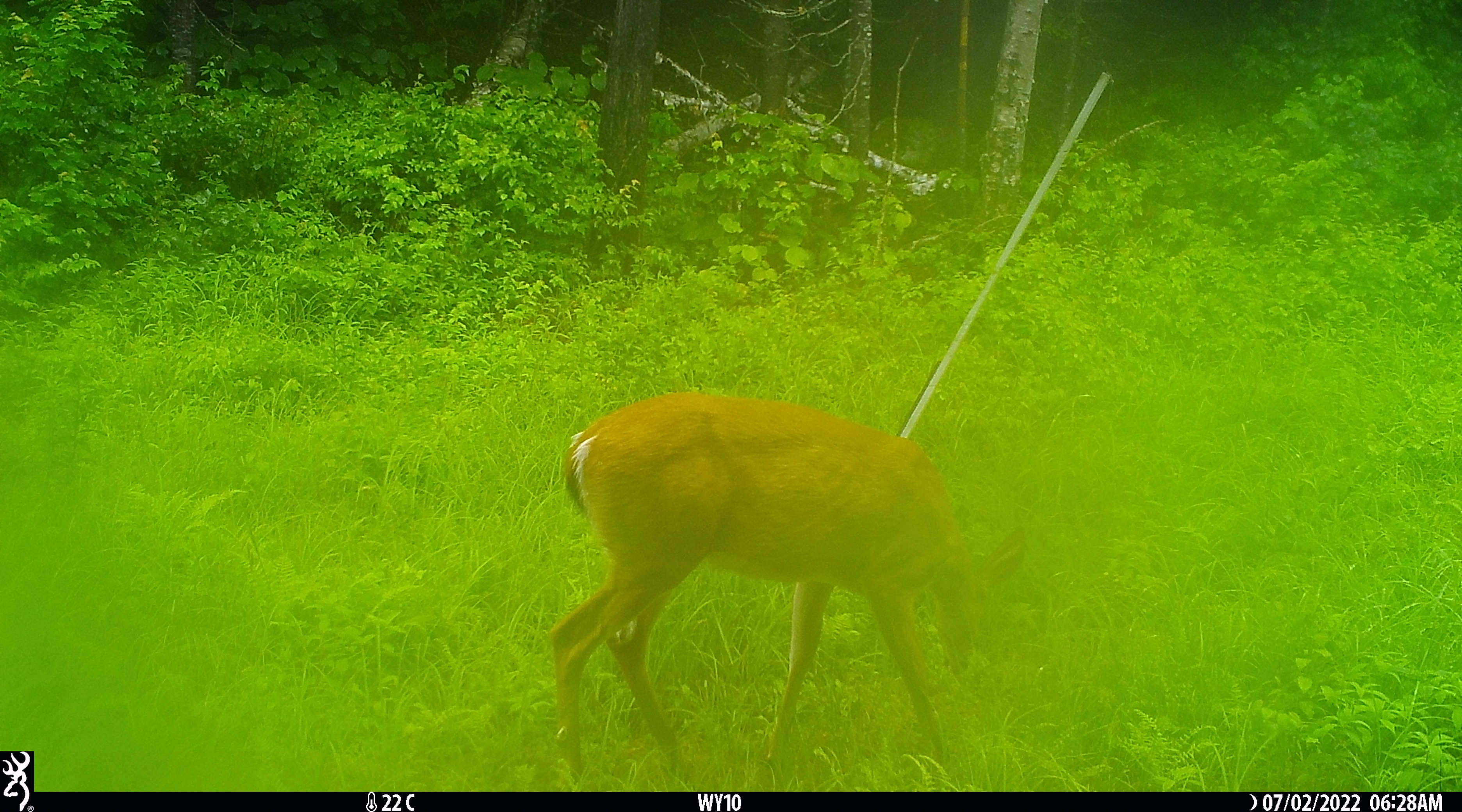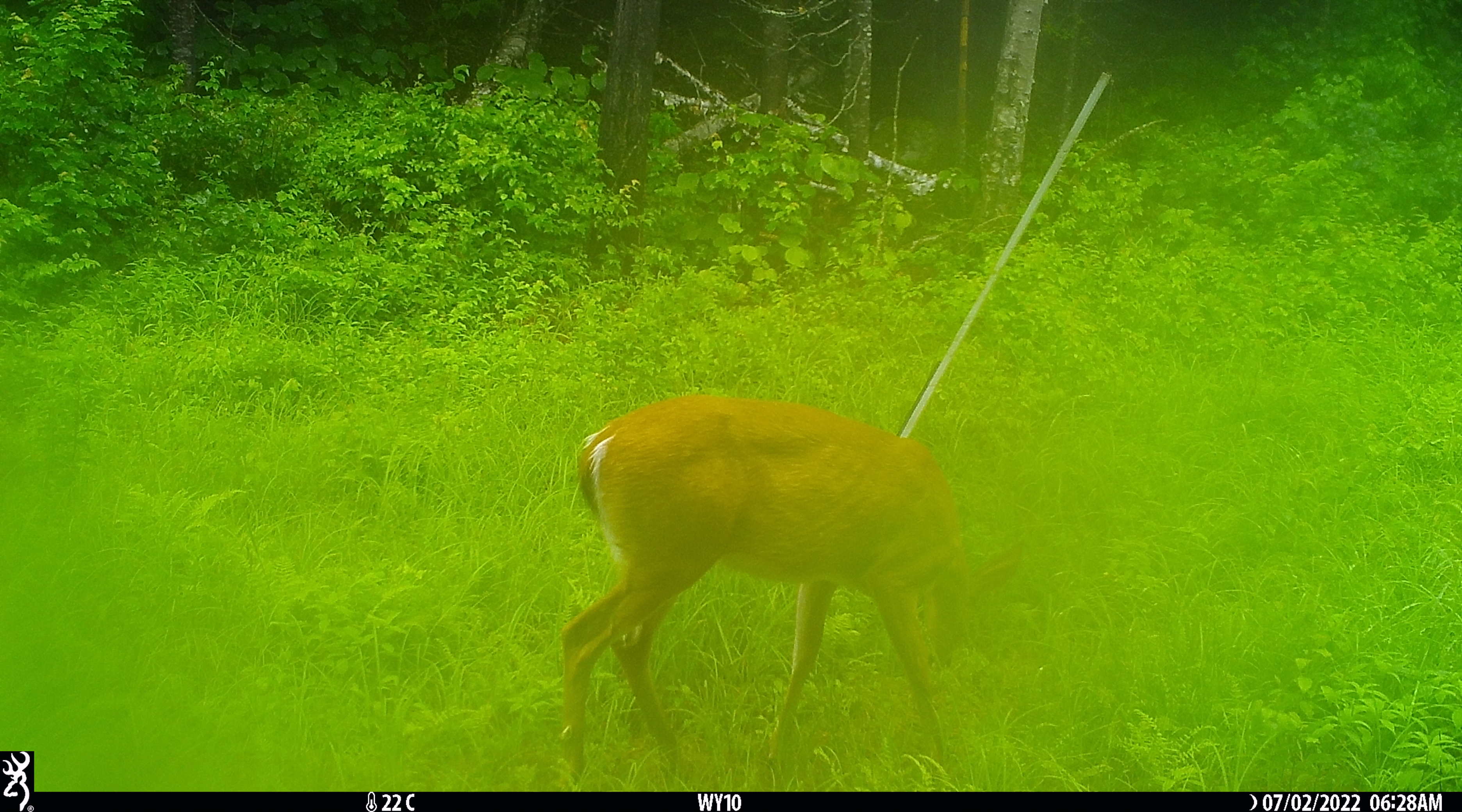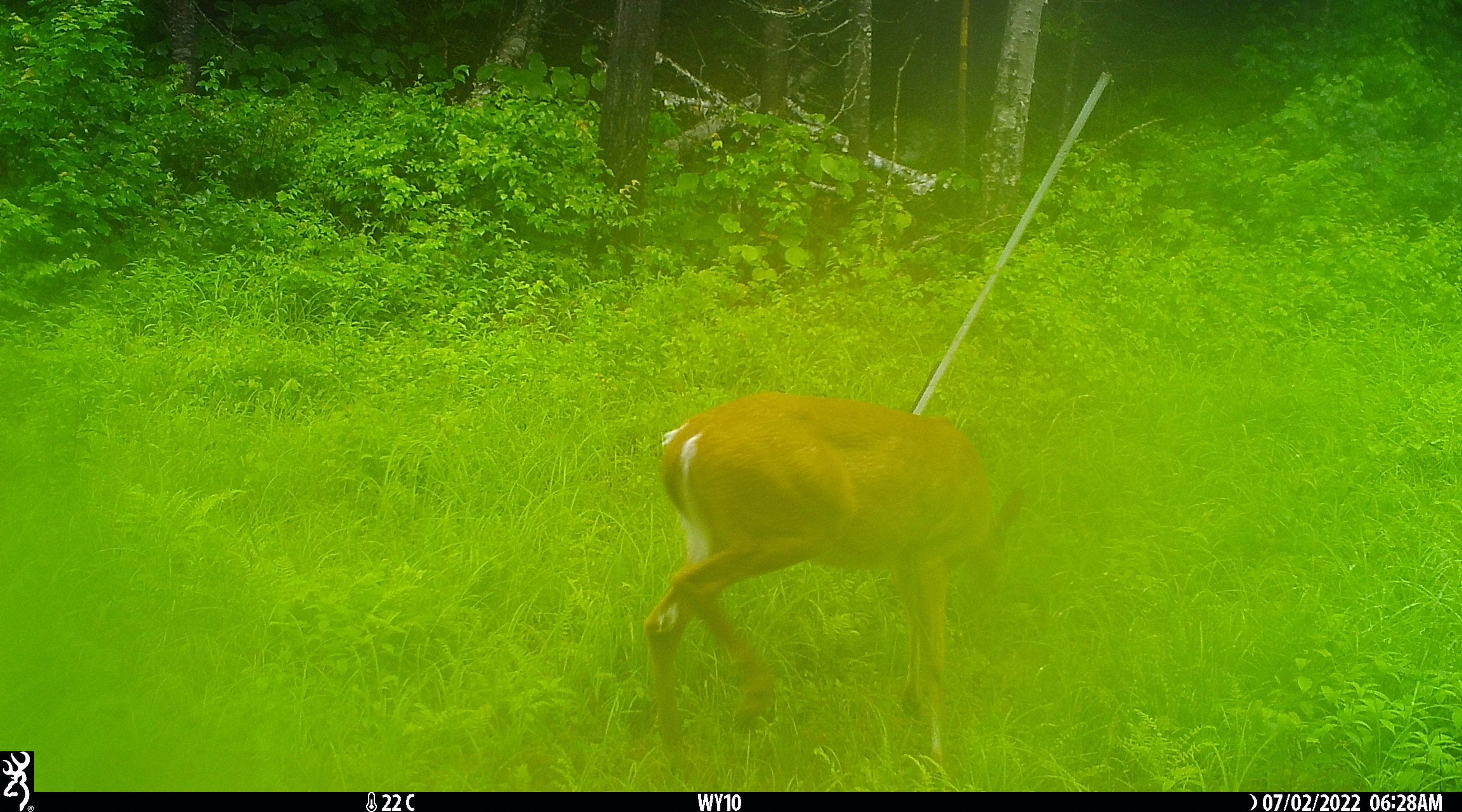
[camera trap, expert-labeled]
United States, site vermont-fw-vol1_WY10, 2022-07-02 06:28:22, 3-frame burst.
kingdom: Animalia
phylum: Chordata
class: Mammalia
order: Artiodactyla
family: Cervidae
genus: Odocoileus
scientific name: Odocoileus virginianus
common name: white-tailed deer